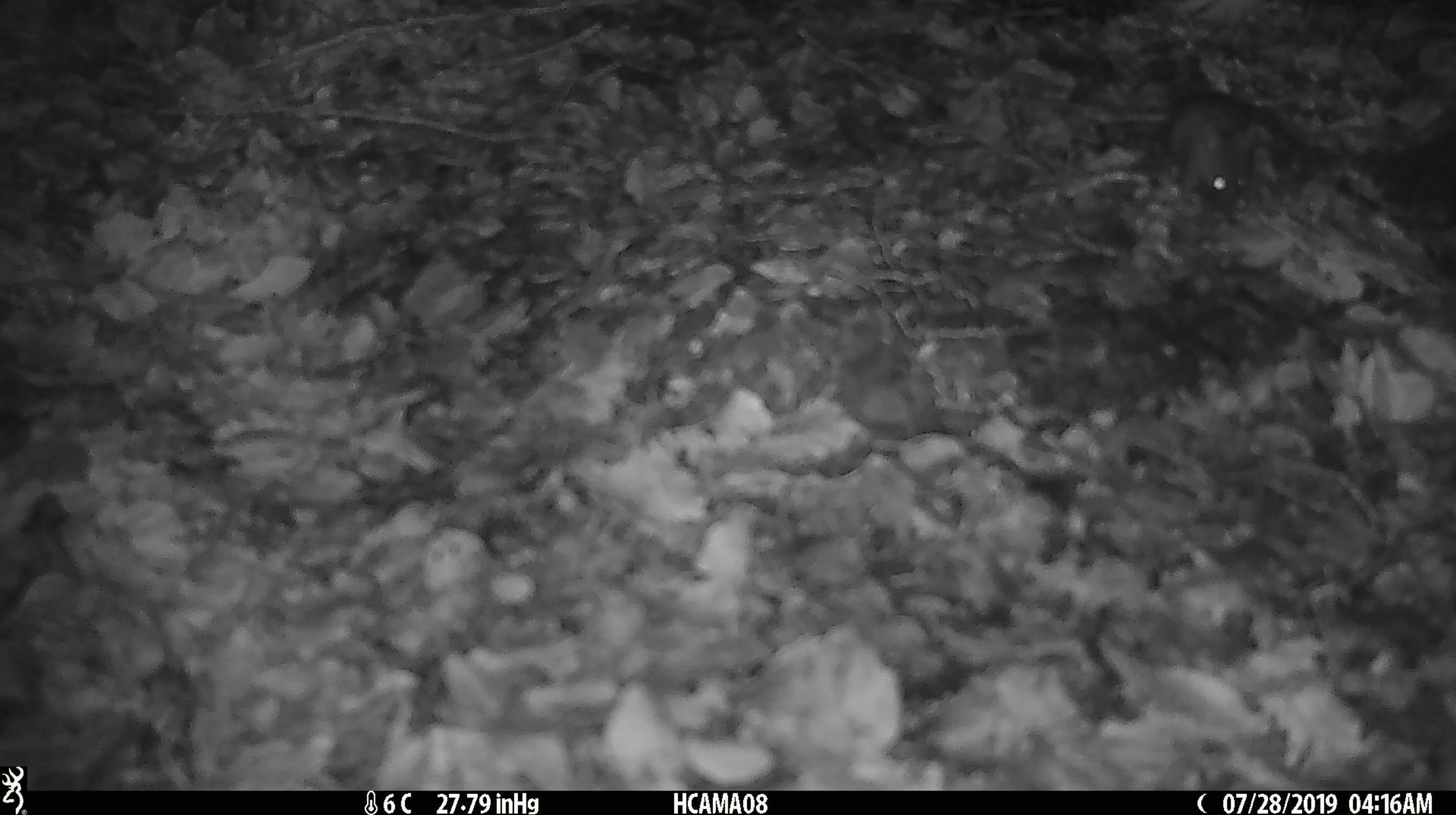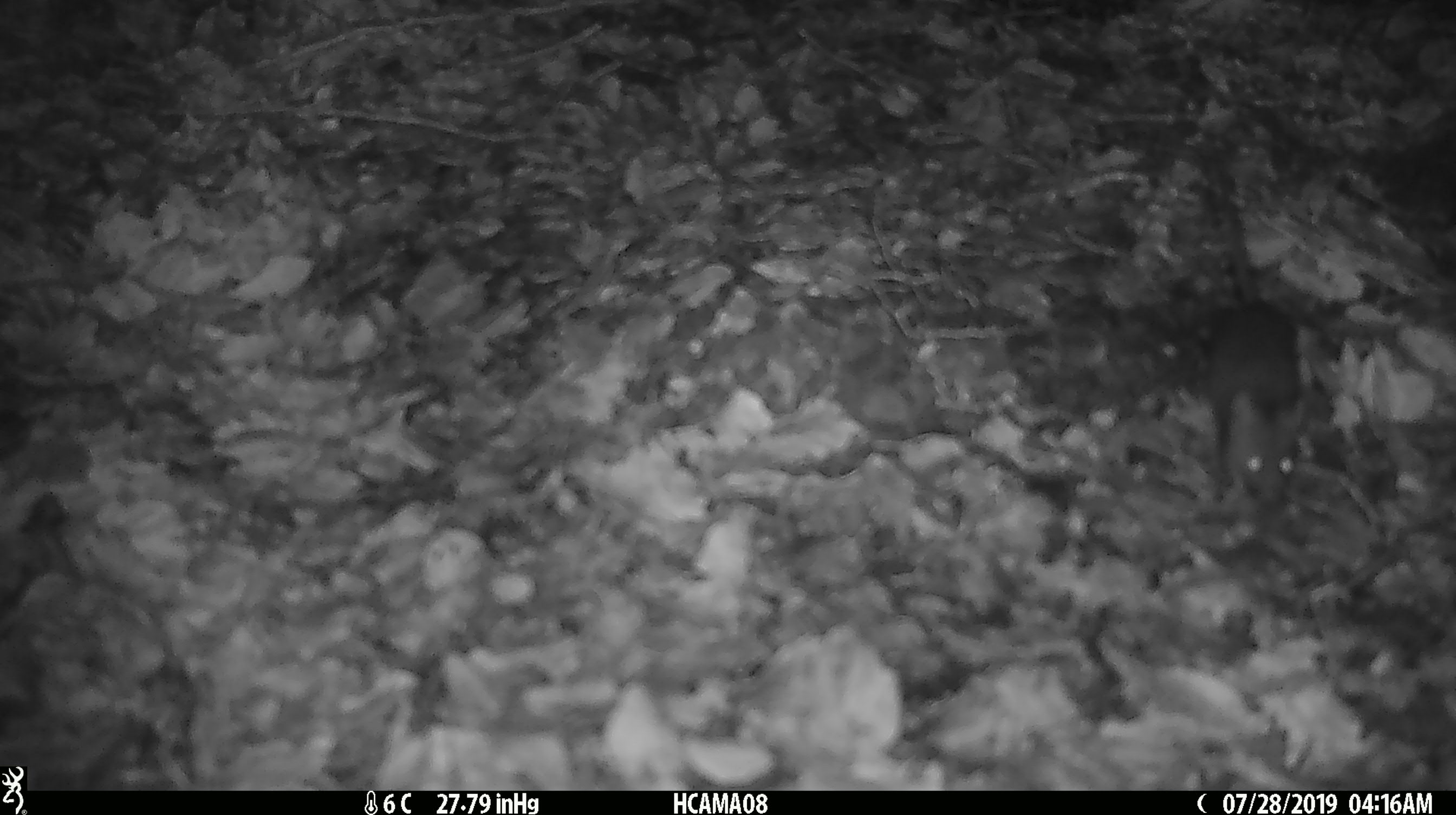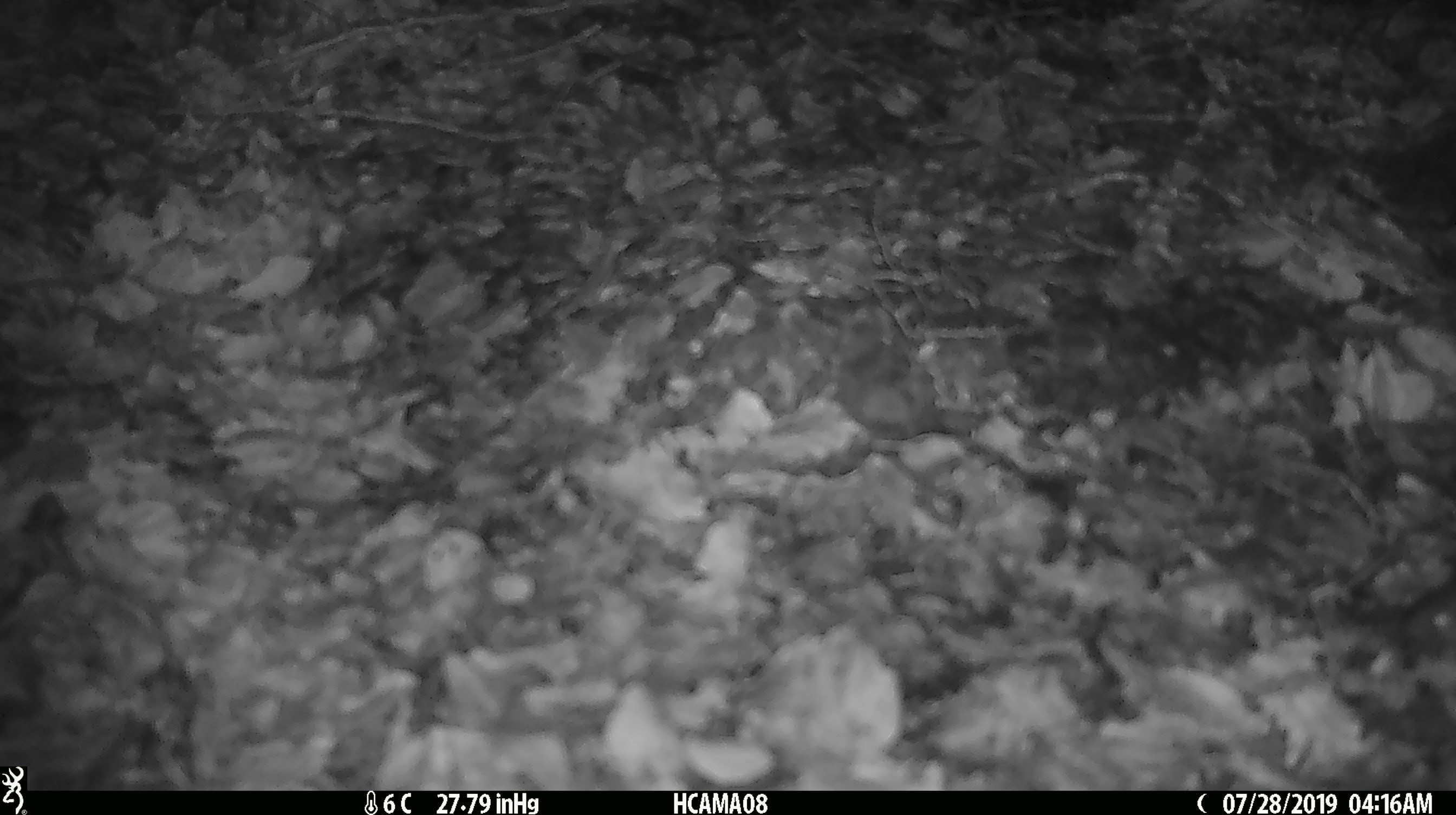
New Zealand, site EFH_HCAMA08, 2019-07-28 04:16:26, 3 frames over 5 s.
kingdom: Animalia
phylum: Chordata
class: Mammalia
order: Rodentia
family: Muridae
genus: Mus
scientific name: Mus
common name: mouse